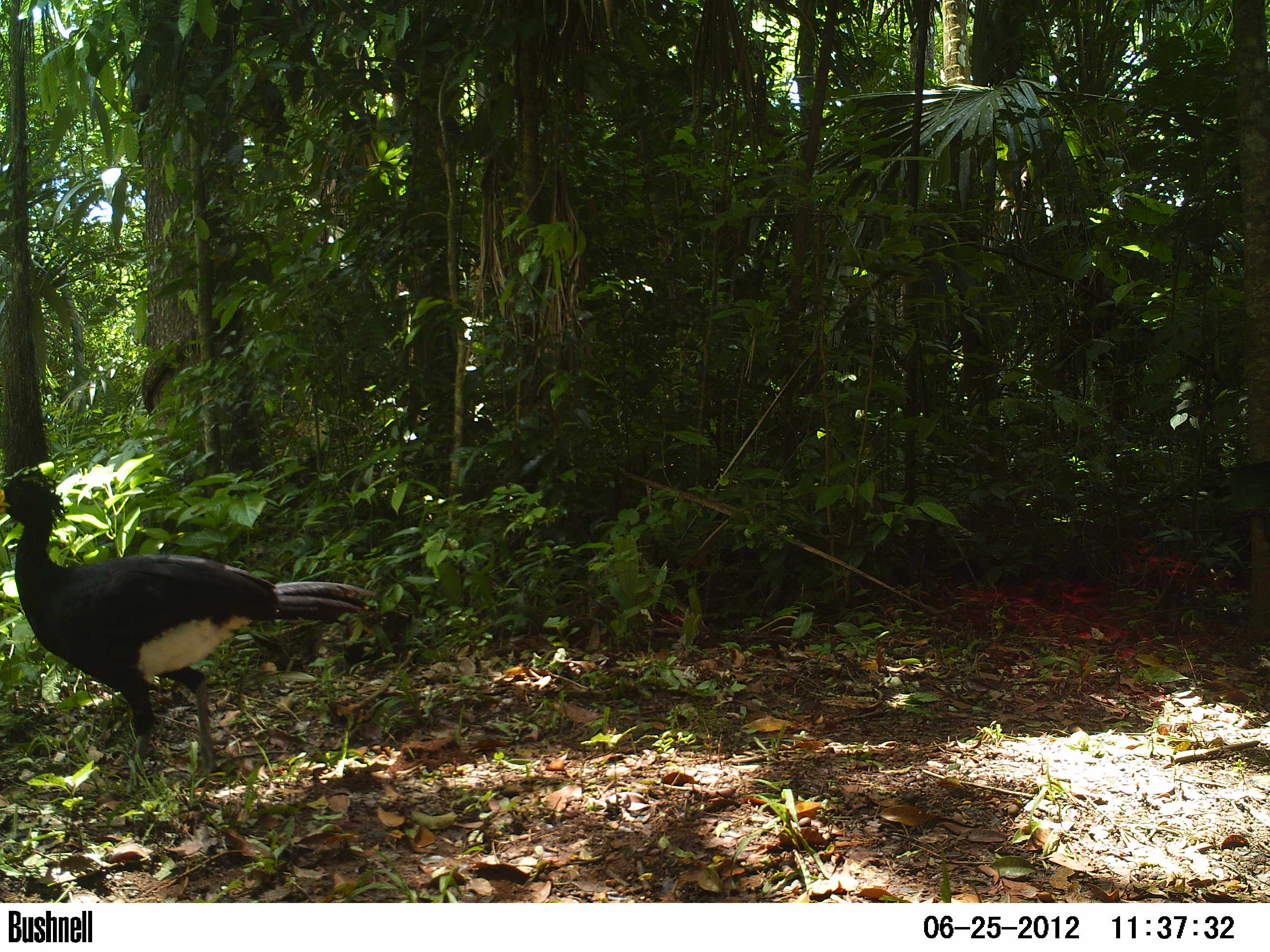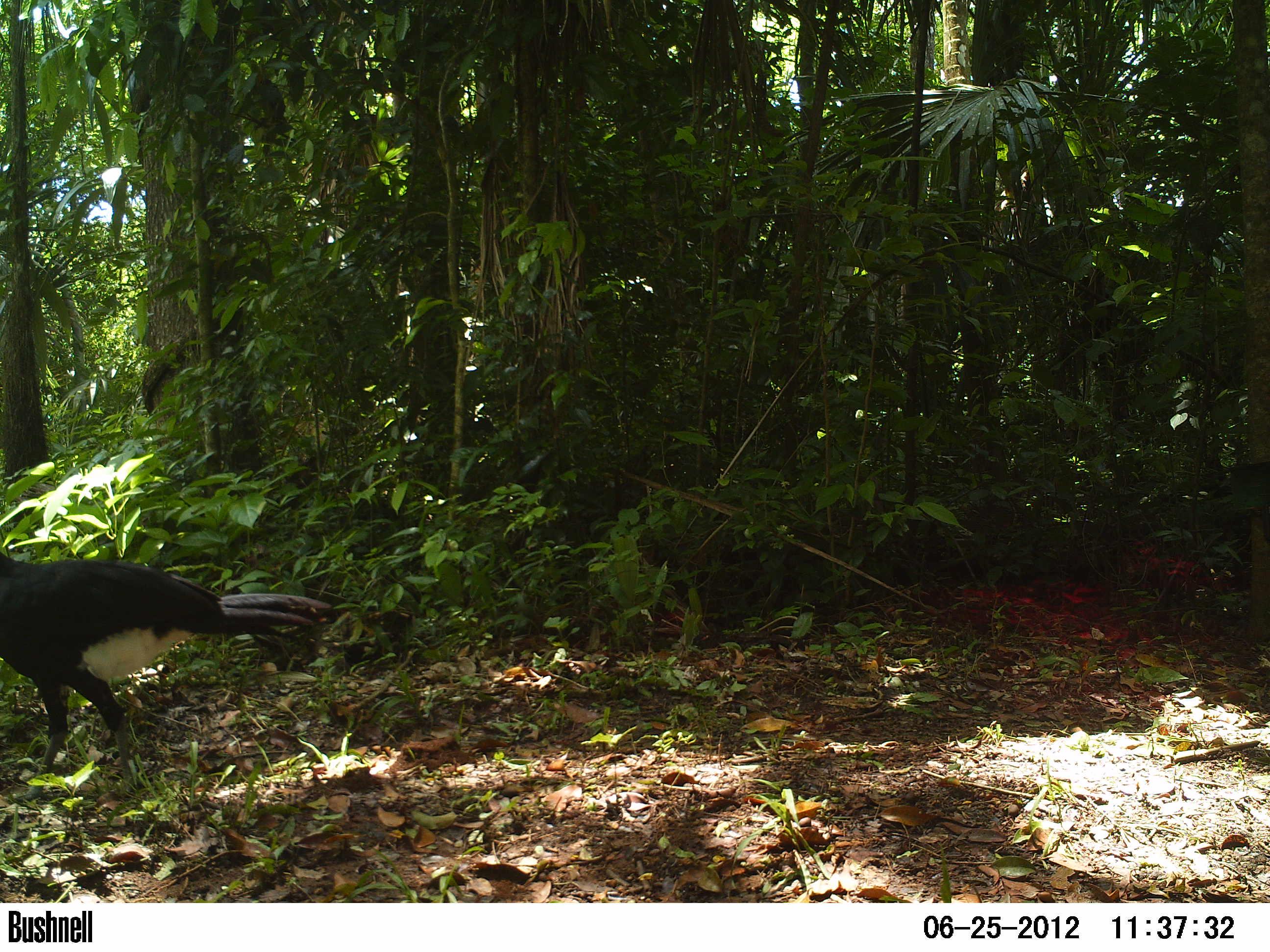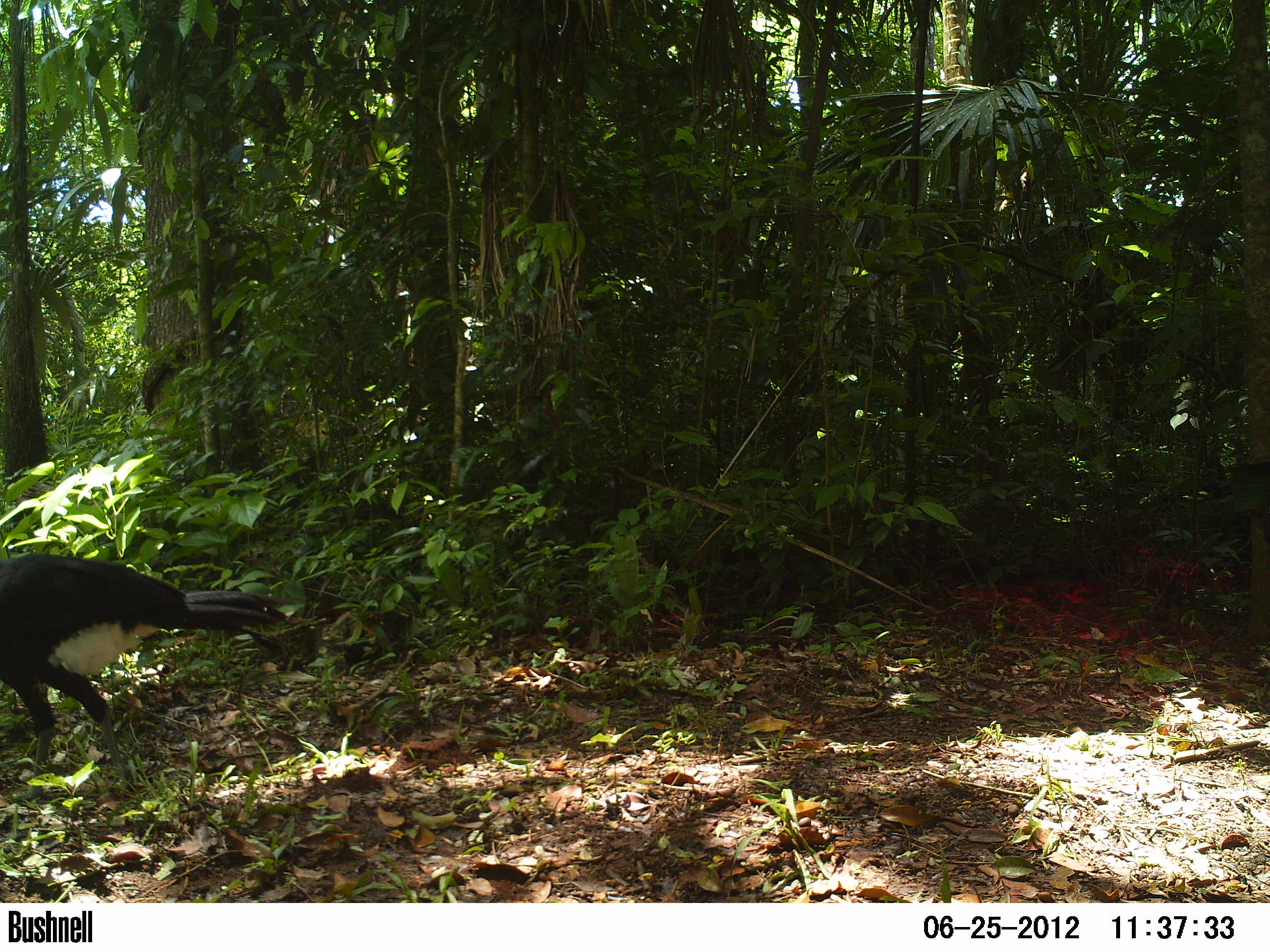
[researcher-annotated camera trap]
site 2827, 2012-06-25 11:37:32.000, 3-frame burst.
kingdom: Animalia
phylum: Chordata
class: Aves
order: Galliformes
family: Cracidae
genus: Crax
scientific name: Crax rubra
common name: great curassow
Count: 1.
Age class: adult.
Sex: male.